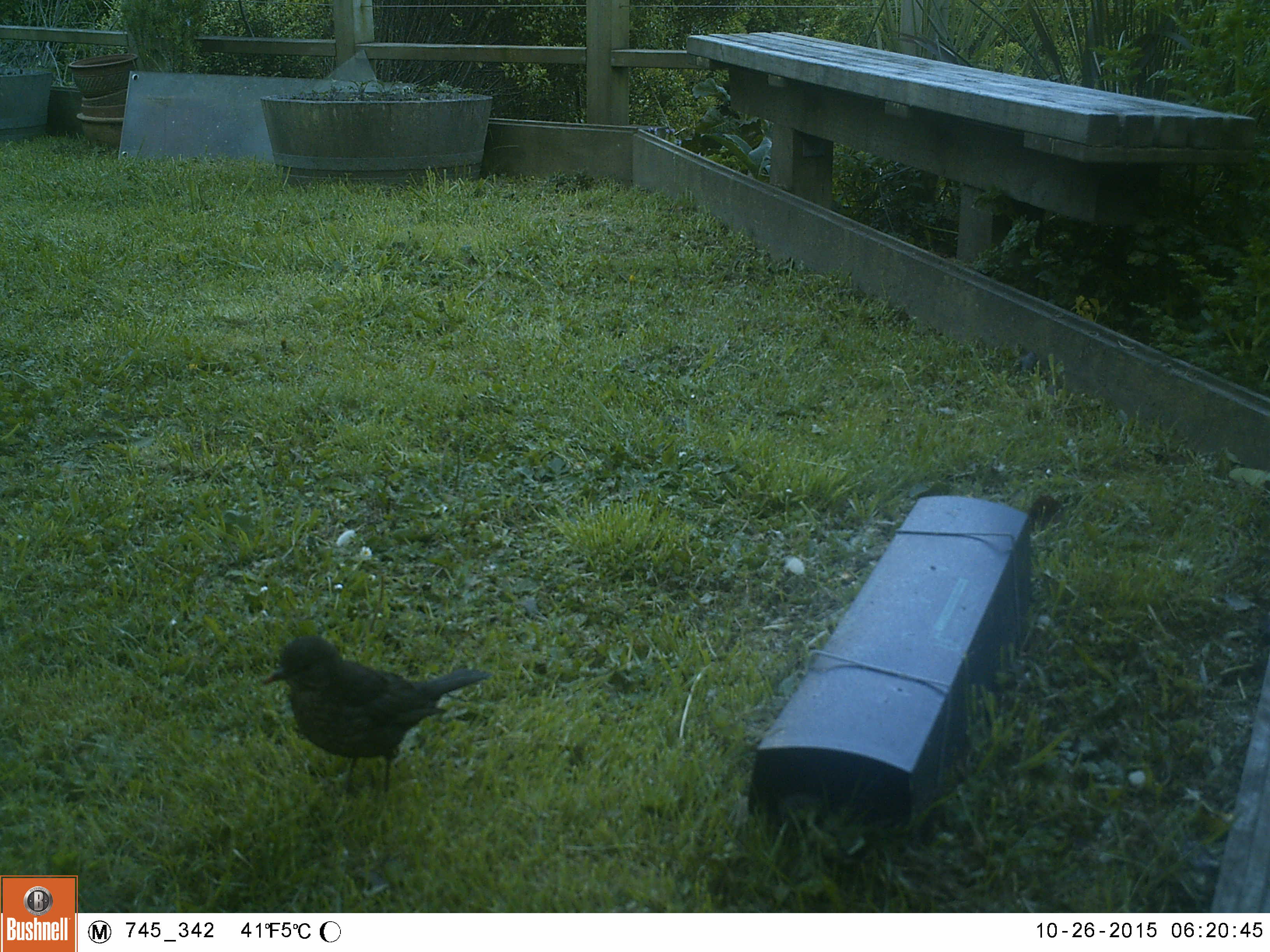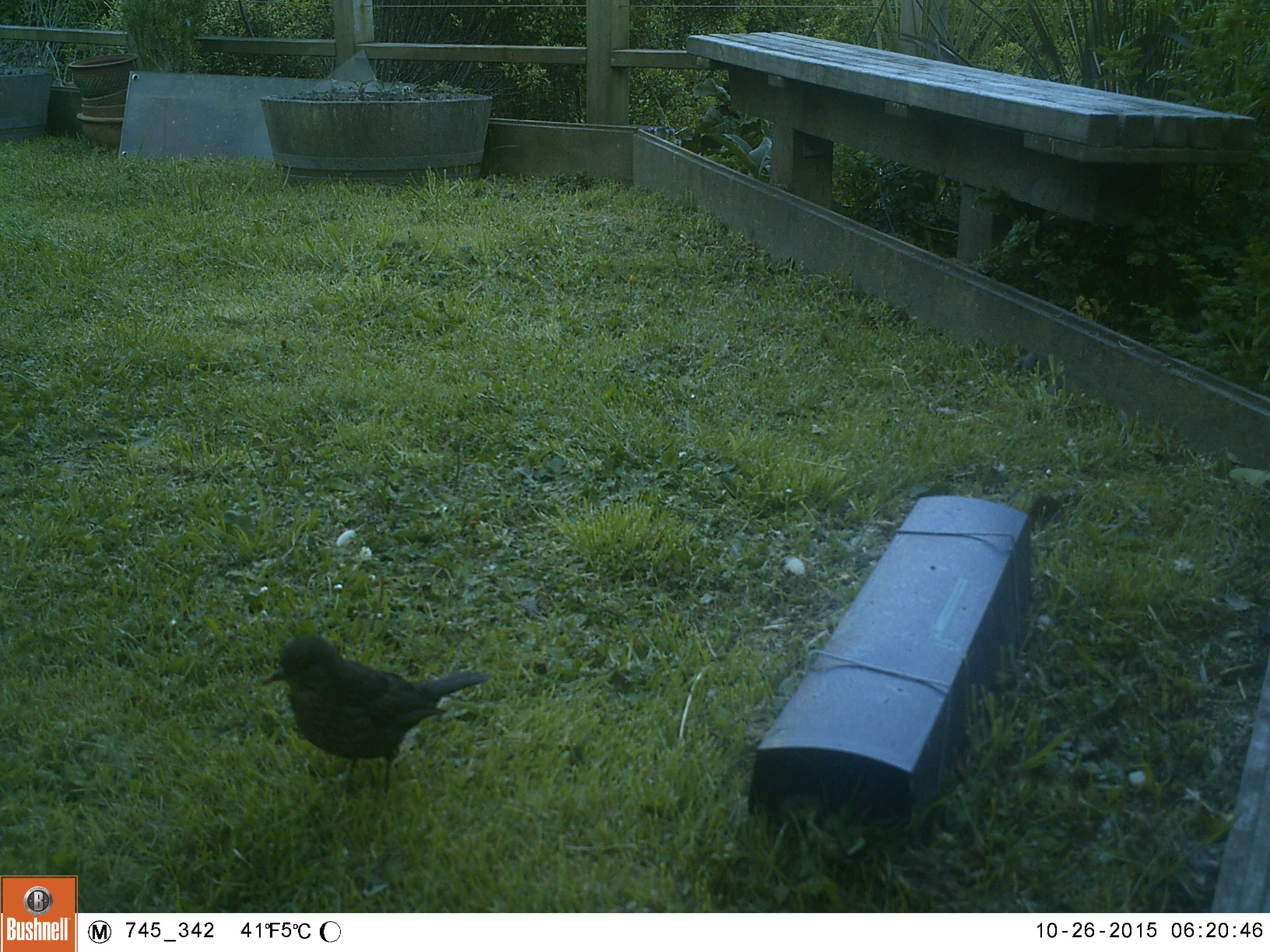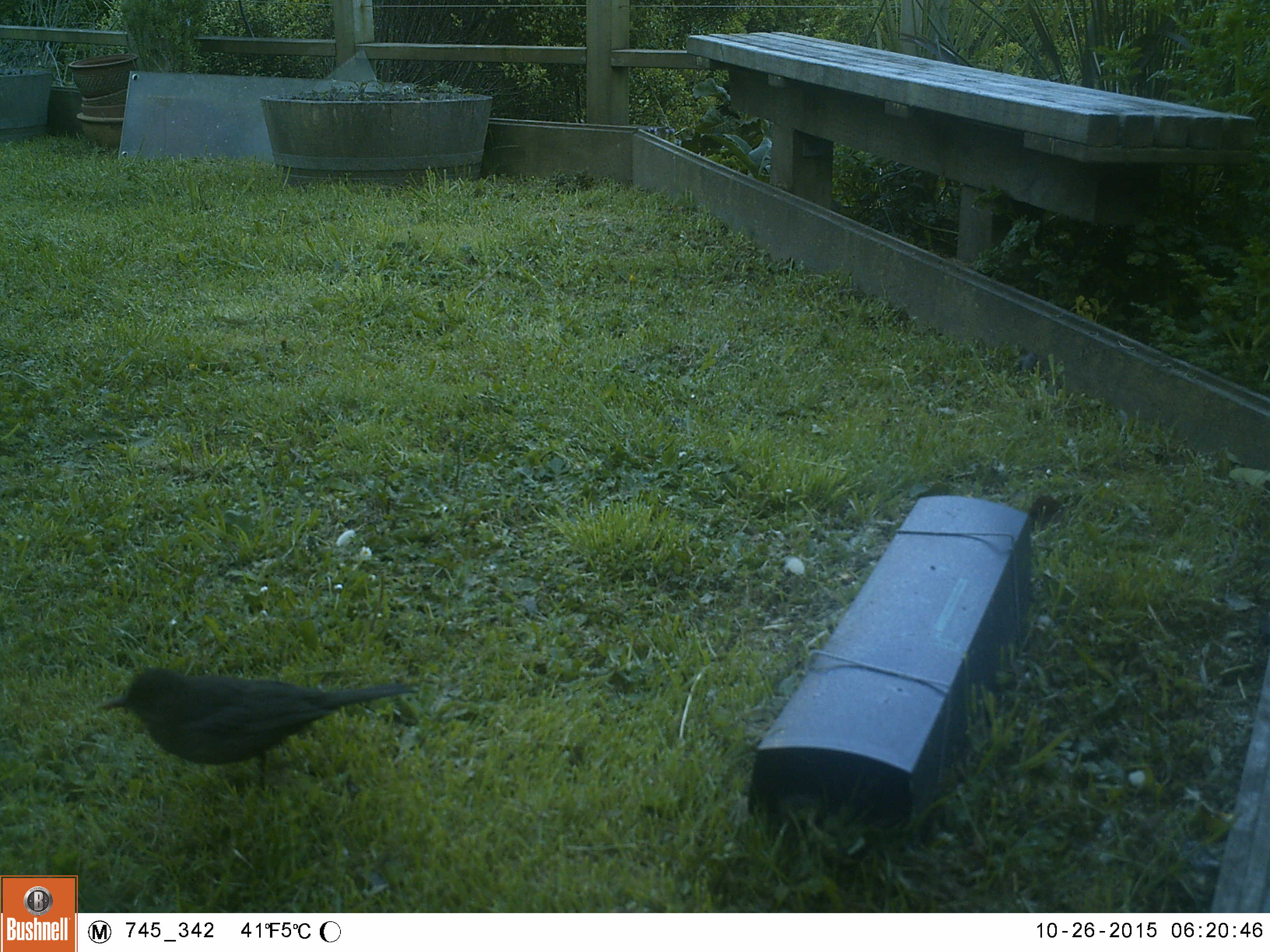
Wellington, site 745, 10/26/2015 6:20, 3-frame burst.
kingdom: Animalia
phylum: Chordata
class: Aves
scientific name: Aves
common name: bird